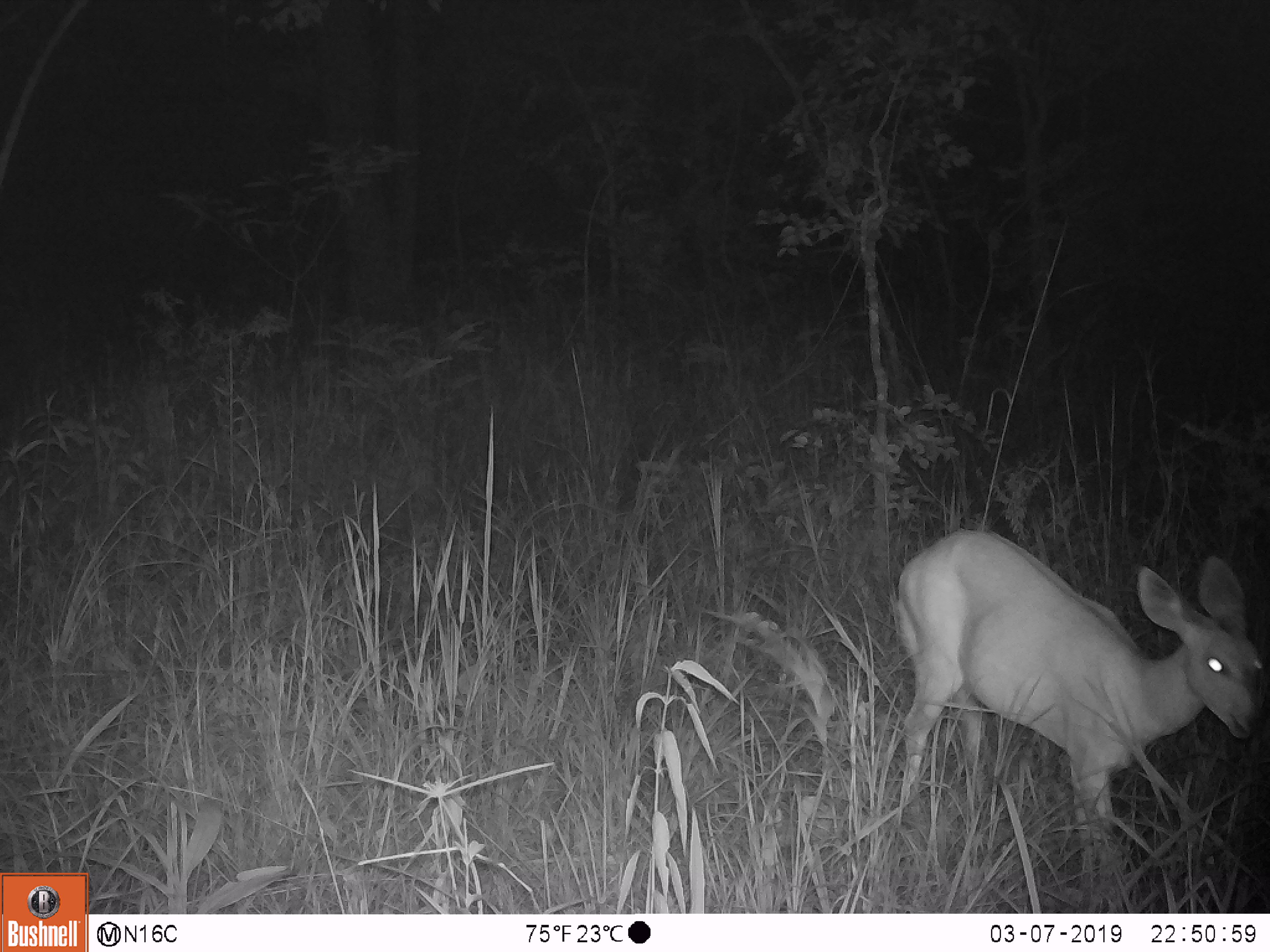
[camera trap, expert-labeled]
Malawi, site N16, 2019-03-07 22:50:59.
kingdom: Animalia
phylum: Chordata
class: Mammalia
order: Artiodactyla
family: Bovidae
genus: Redunca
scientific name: Redunca arundinum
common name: southern reedbuck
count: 1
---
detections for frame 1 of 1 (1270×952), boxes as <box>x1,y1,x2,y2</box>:
southern reedbuck: <box>896,510,1266,883</box>